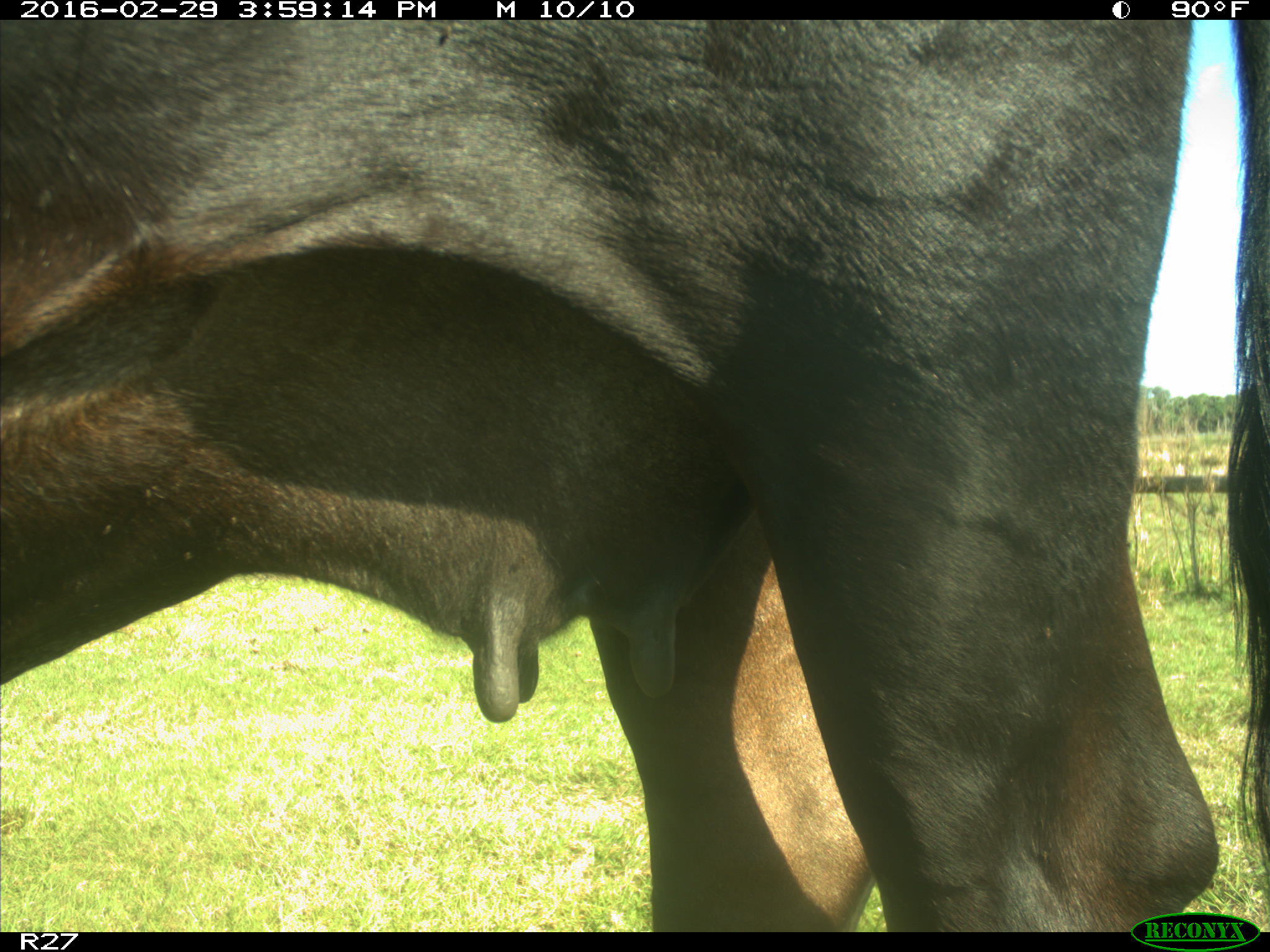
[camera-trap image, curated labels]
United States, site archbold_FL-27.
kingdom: Animalia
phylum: Chordata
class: Mammalia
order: Artiodactyla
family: Bovidae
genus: Bos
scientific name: Bos taurus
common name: domestic cow